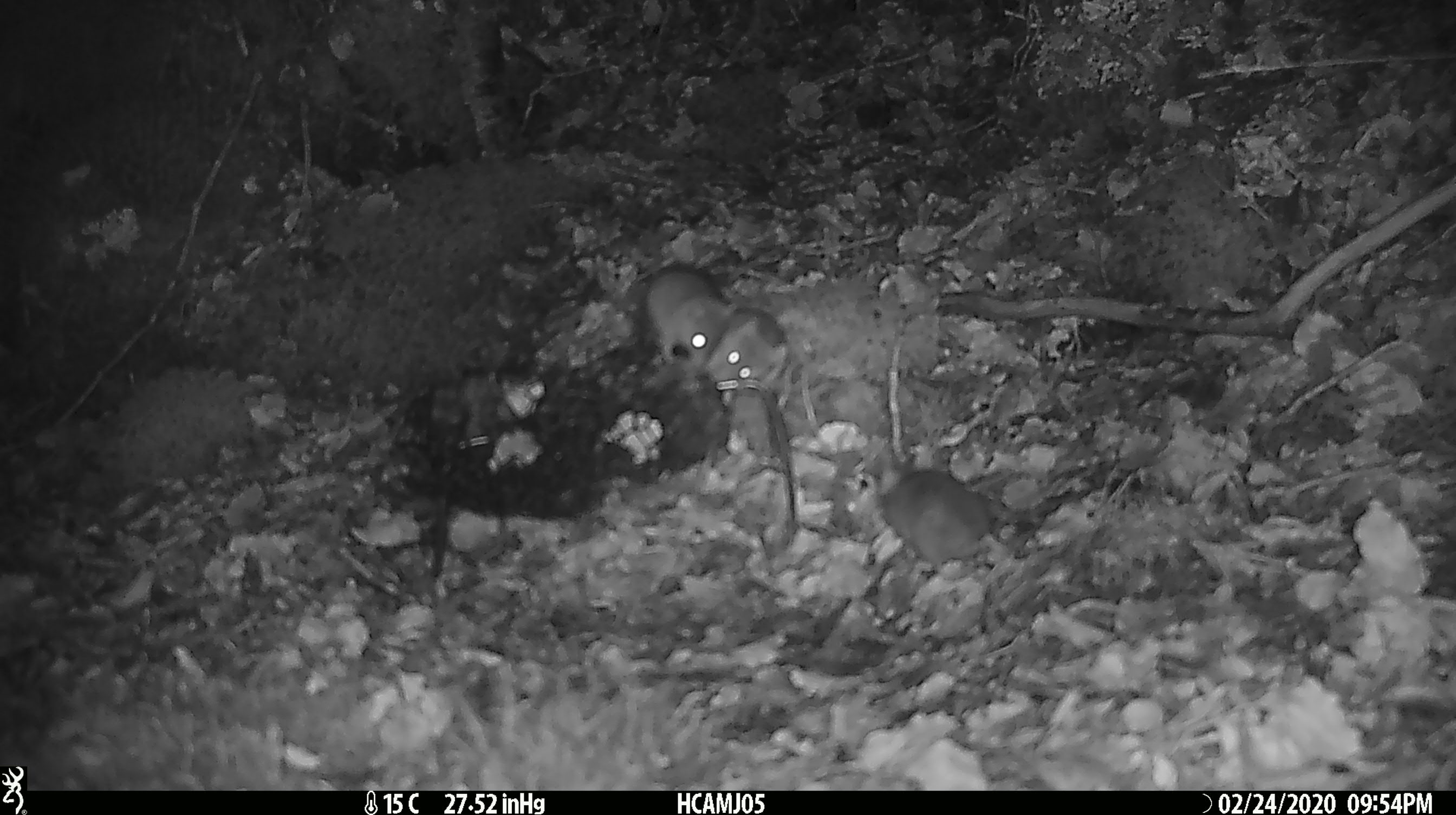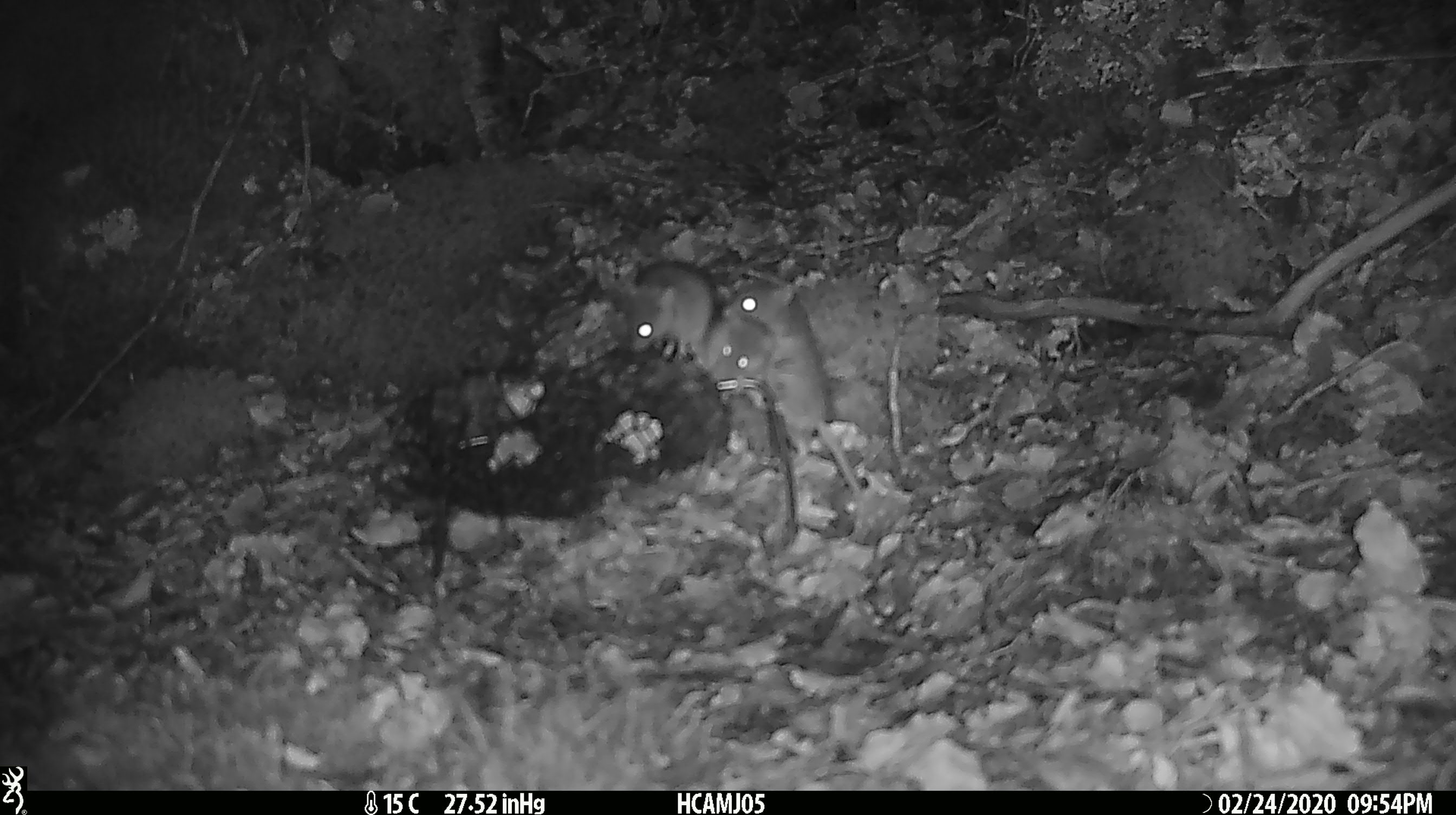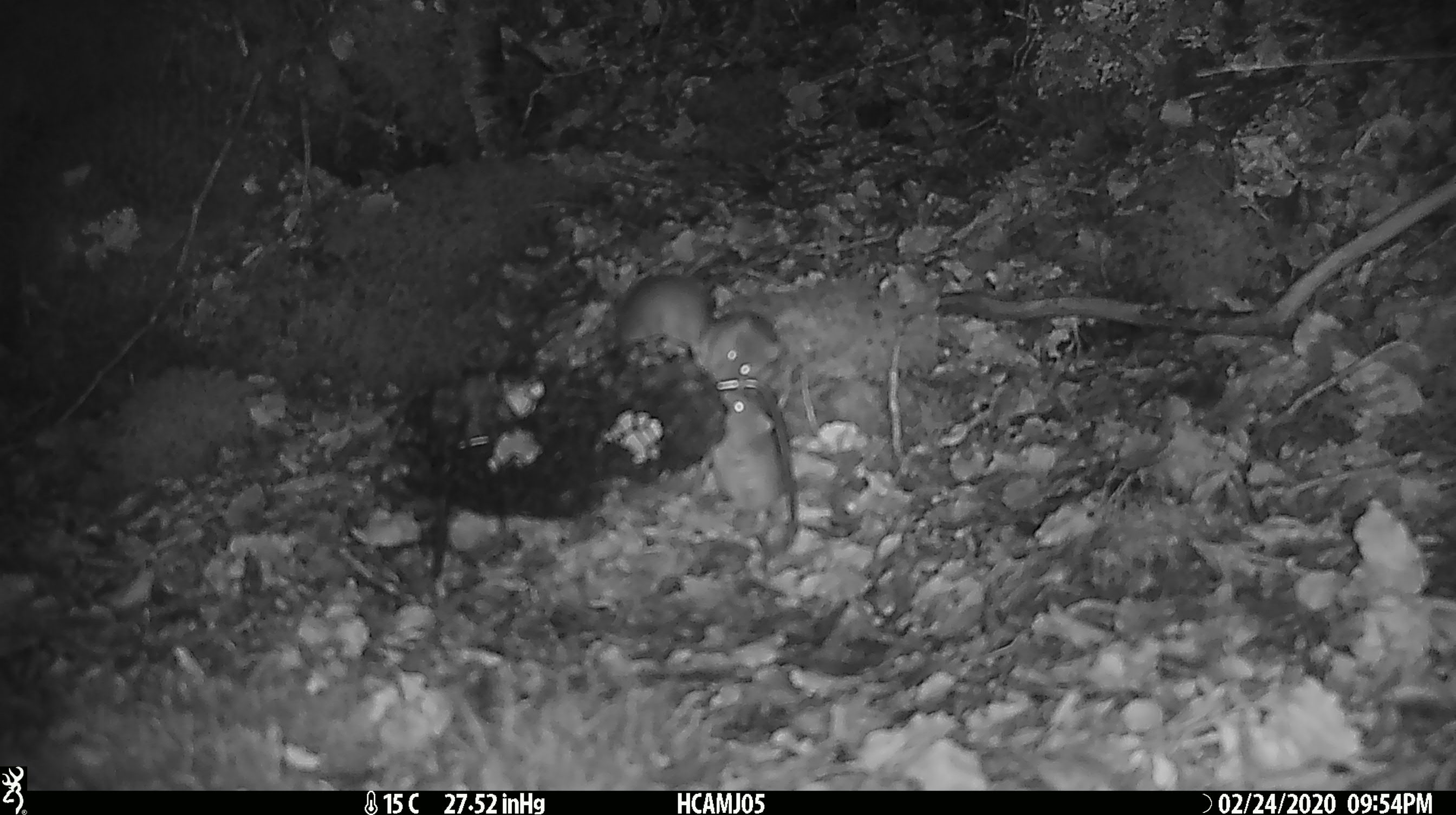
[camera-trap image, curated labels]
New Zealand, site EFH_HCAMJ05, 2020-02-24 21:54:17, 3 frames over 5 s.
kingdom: Animalia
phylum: Chordata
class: Mammalia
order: Rodentia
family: Muridae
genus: Mus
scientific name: Mus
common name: mouse